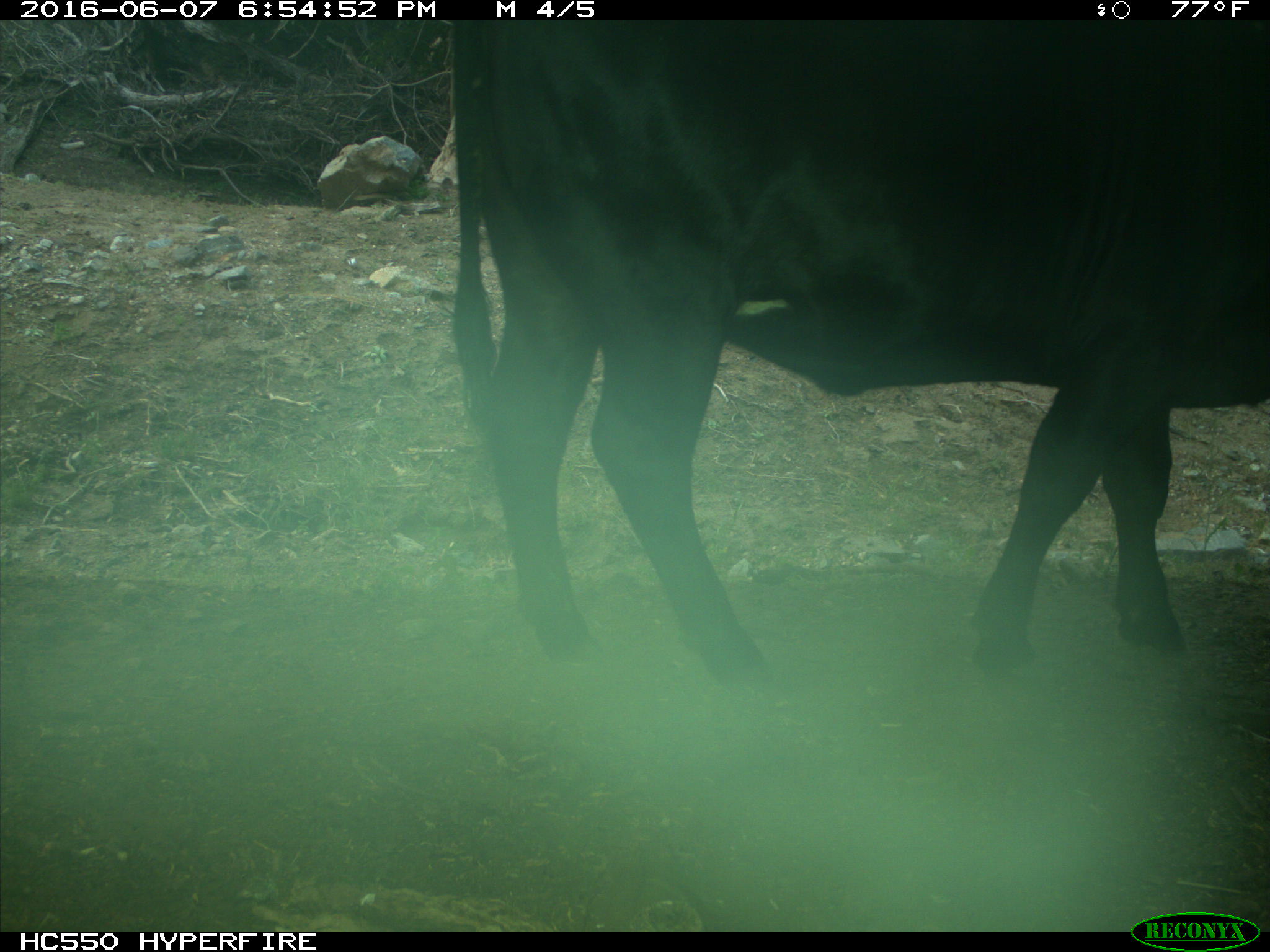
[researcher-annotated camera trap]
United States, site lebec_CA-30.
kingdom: Animalia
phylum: Chordata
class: Mammalia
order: Artiodactyla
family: Bovidae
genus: Bos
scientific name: Bos taurus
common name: domestic cow